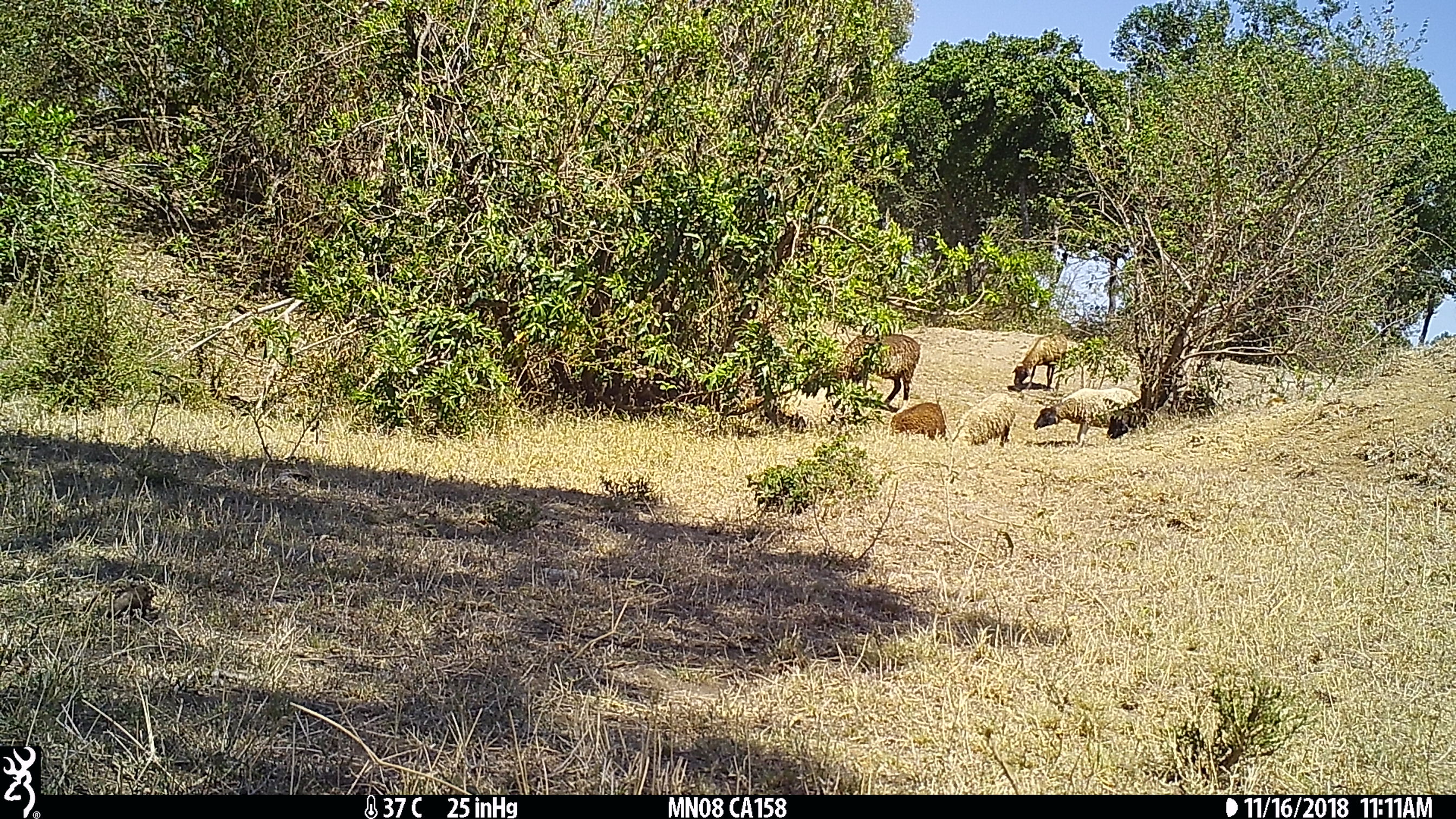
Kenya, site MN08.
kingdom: Animalia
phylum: Chordata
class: Mammalia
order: Artiodactyla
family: Bovidae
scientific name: Bovidae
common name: sheep or goat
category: shoat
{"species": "shoat (sheep or goat) (Bovidae)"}